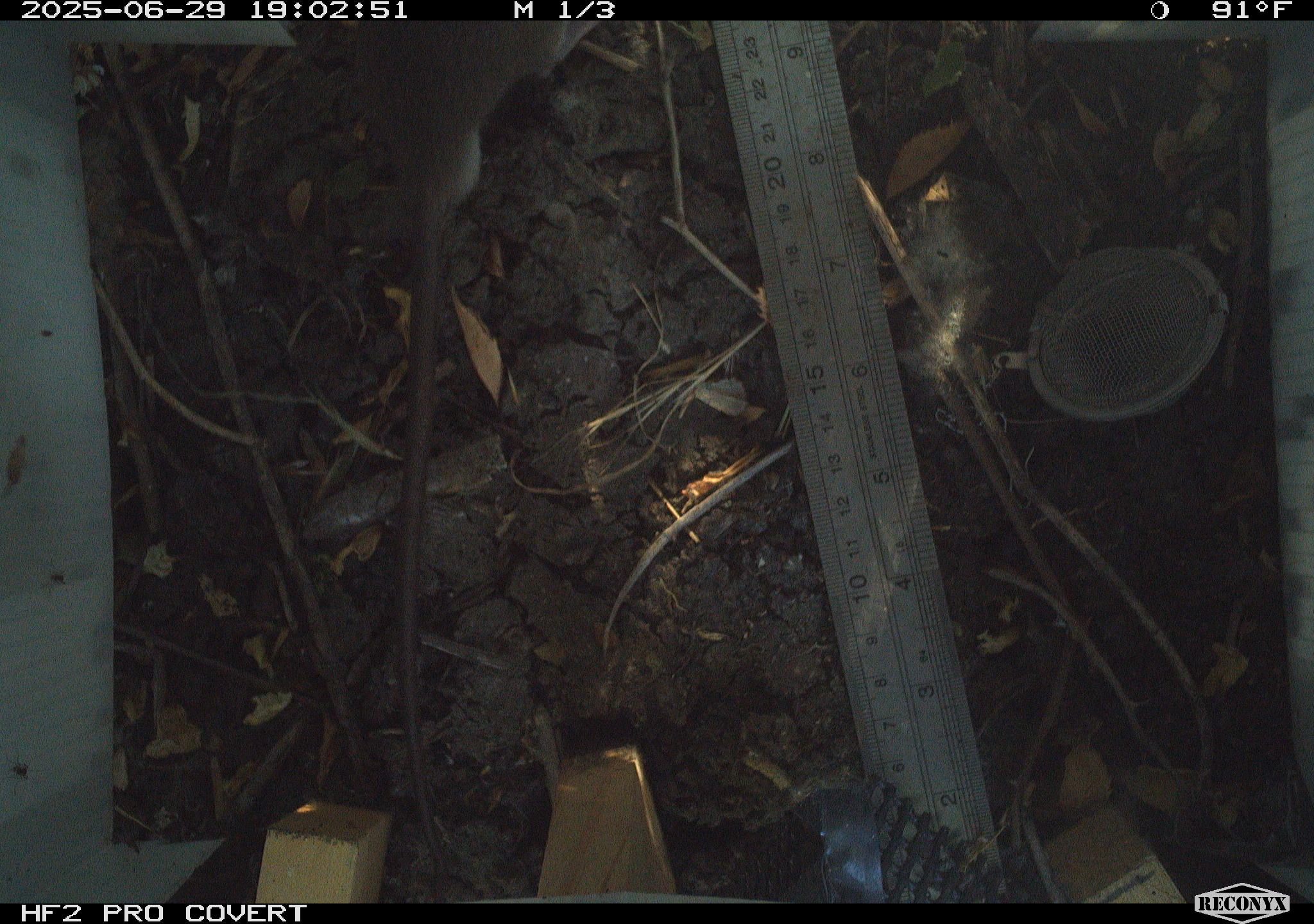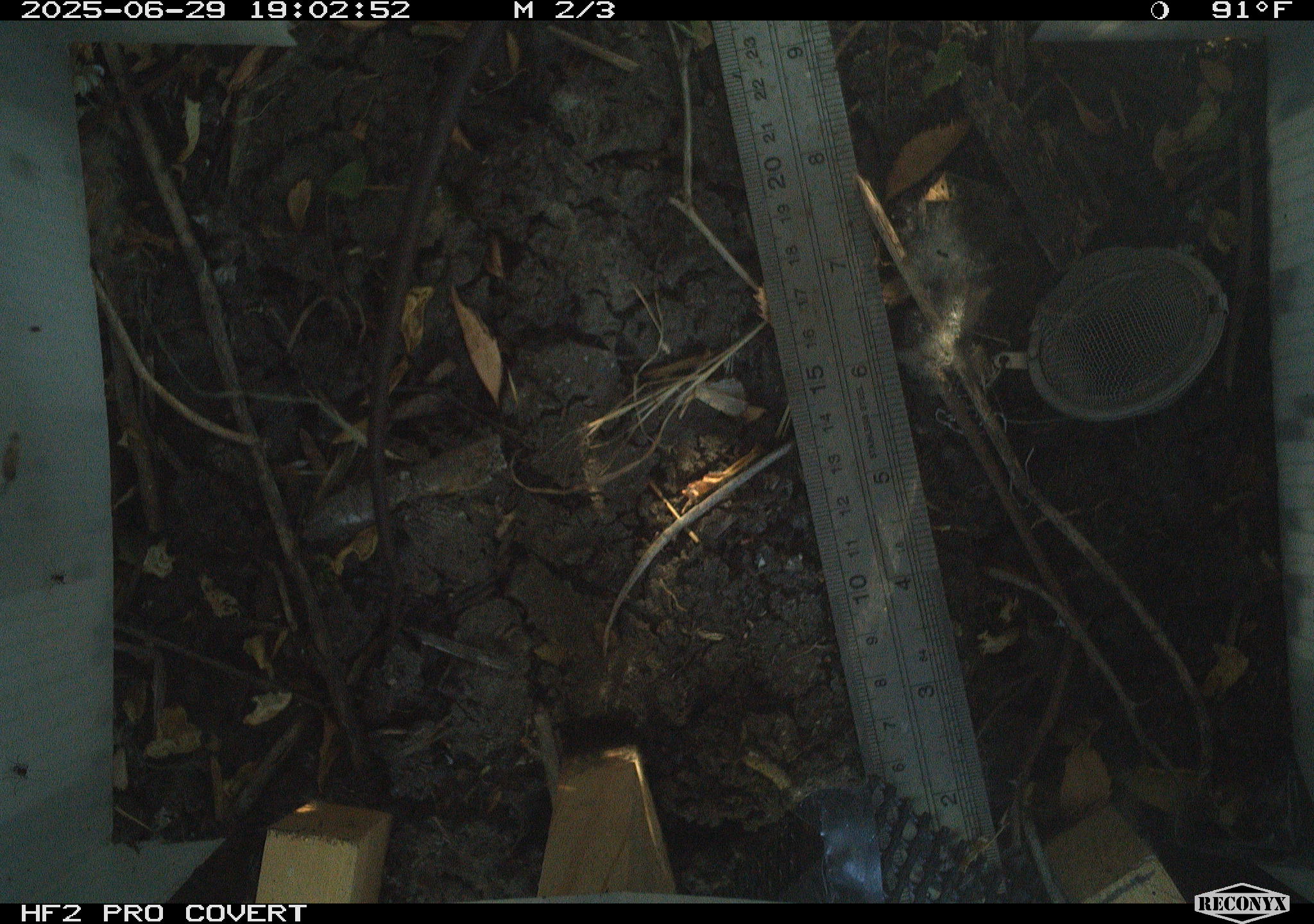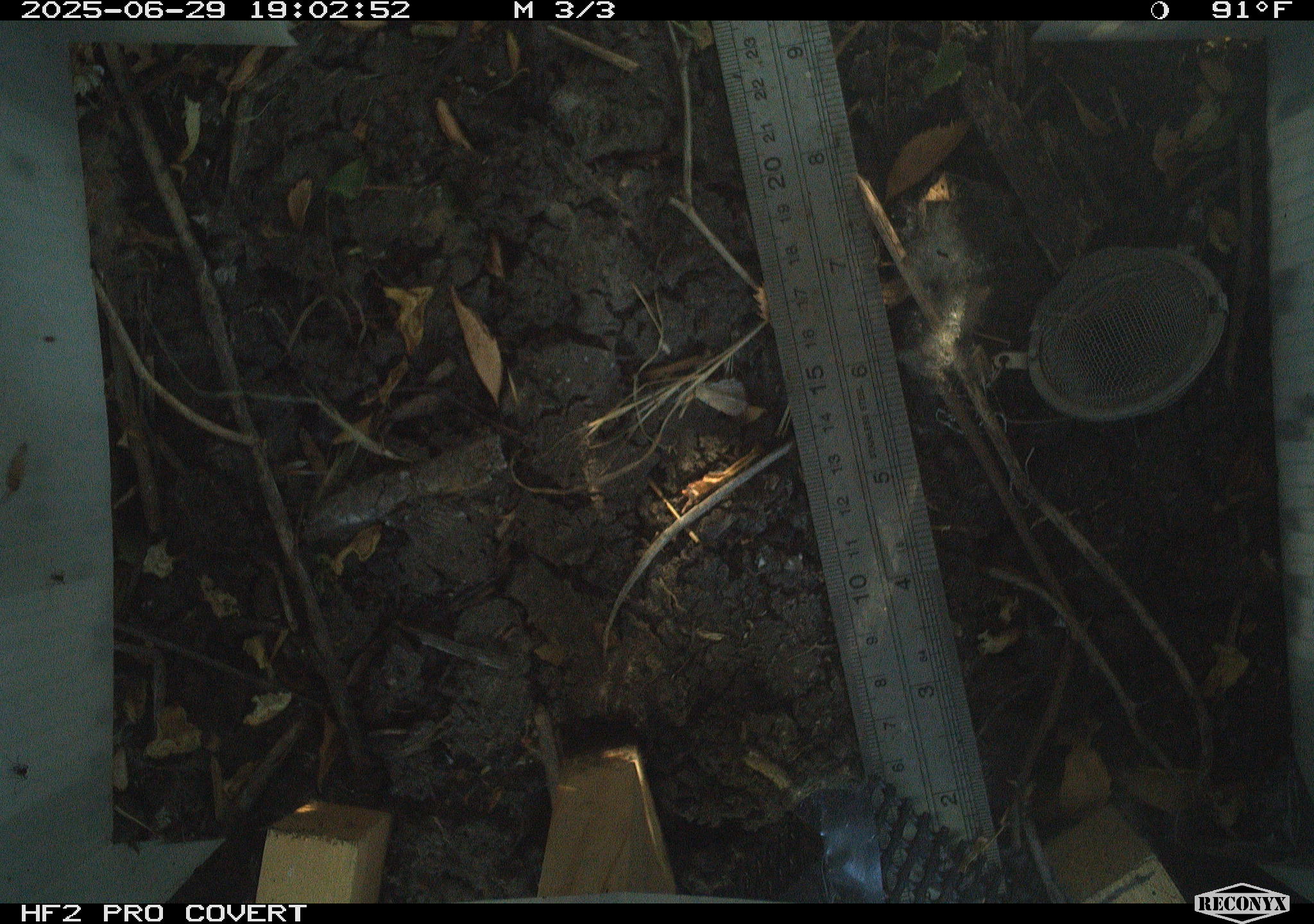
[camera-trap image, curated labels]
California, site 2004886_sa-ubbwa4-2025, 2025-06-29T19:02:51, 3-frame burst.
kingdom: Animalia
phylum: Chordata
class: Mammalia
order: Rodentia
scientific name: Rodentia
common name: rodent